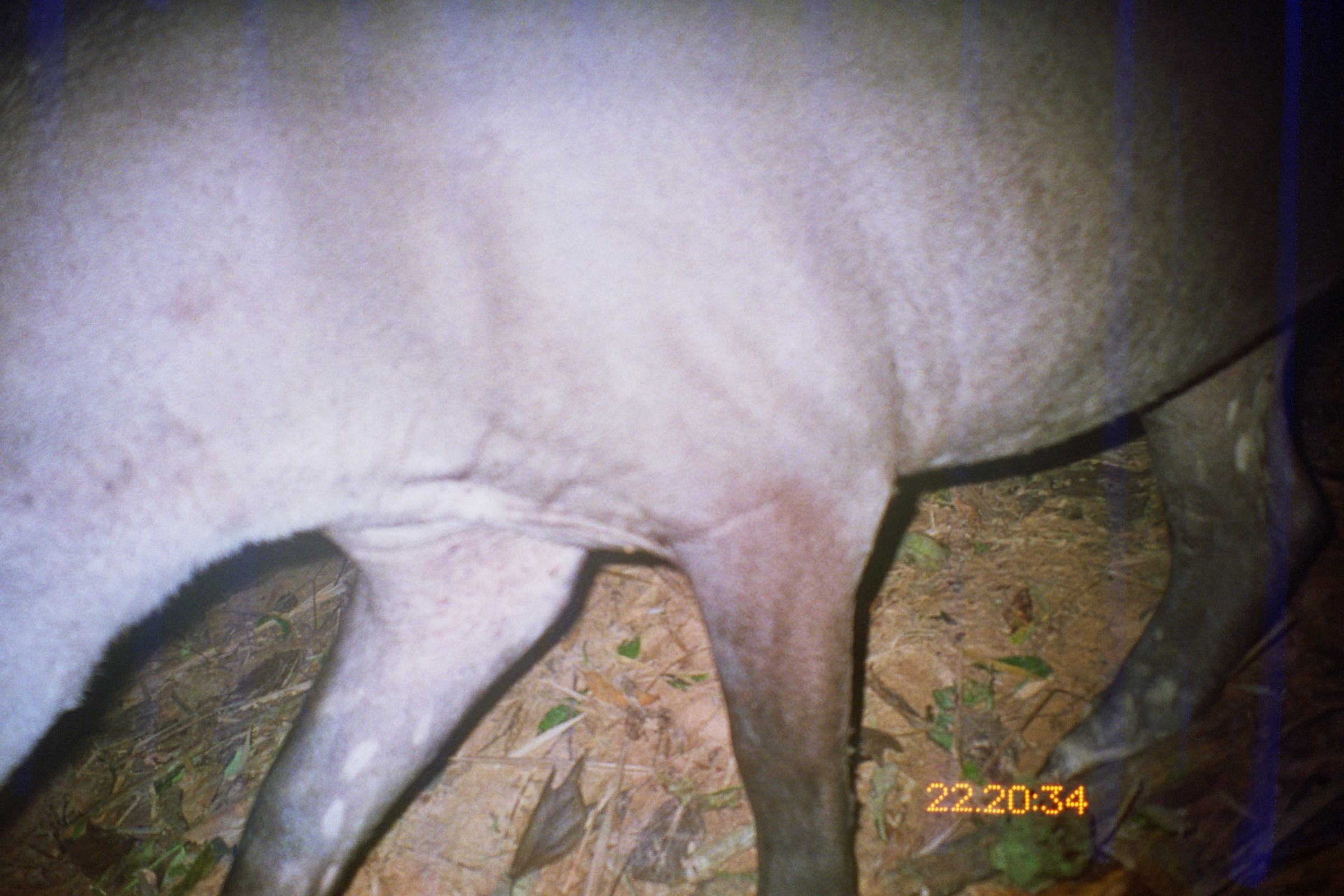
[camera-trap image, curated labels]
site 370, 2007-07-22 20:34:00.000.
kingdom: Animalia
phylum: Chordata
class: Mammalia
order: Perissodactyla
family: Tapiridae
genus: Tapirus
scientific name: Tapirus terrestris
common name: south american tapir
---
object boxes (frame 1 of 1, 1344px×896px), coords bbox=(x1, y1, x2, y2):
tapirus terrestris: bbox=(1, 1, 1343, 896)